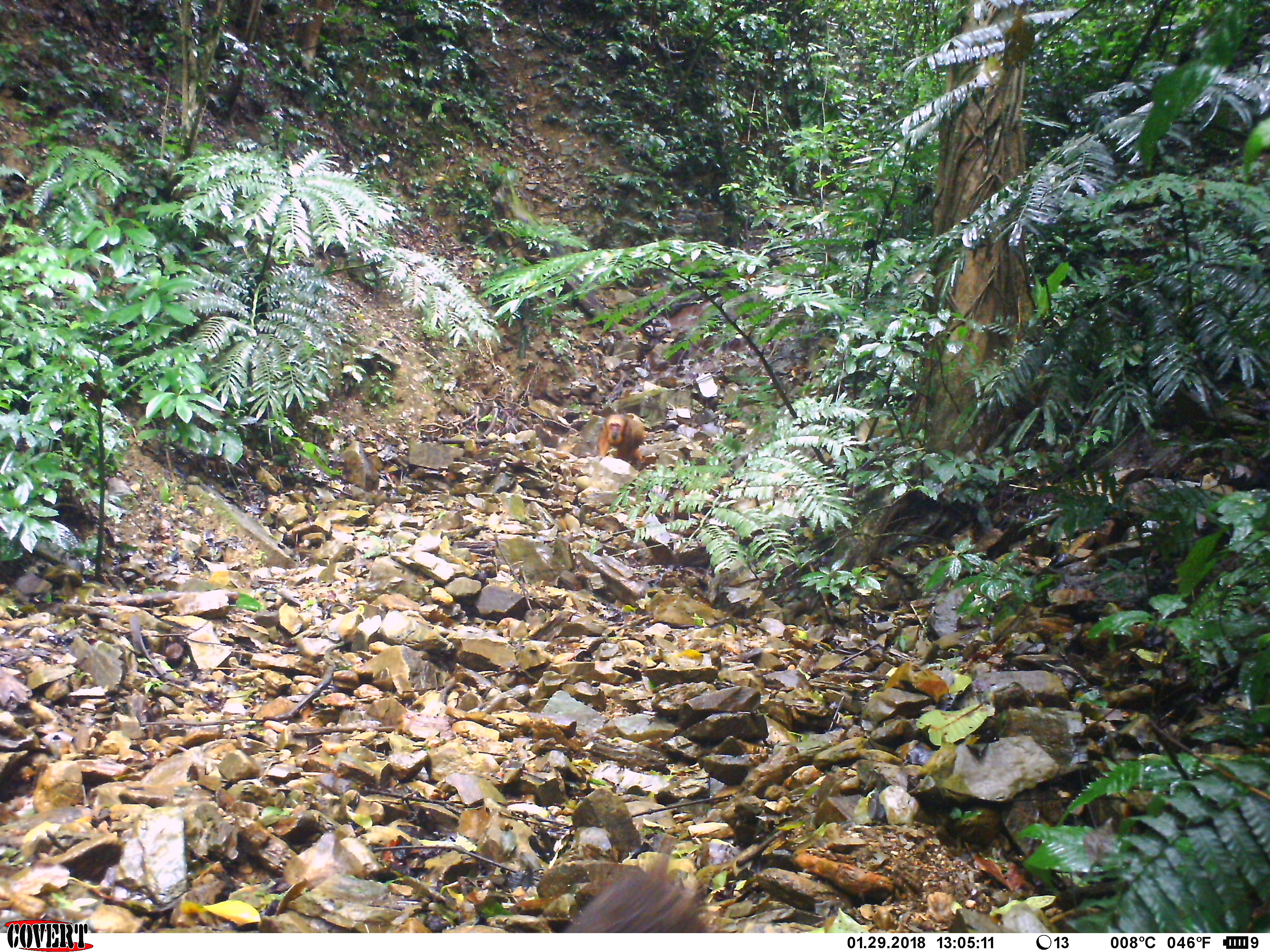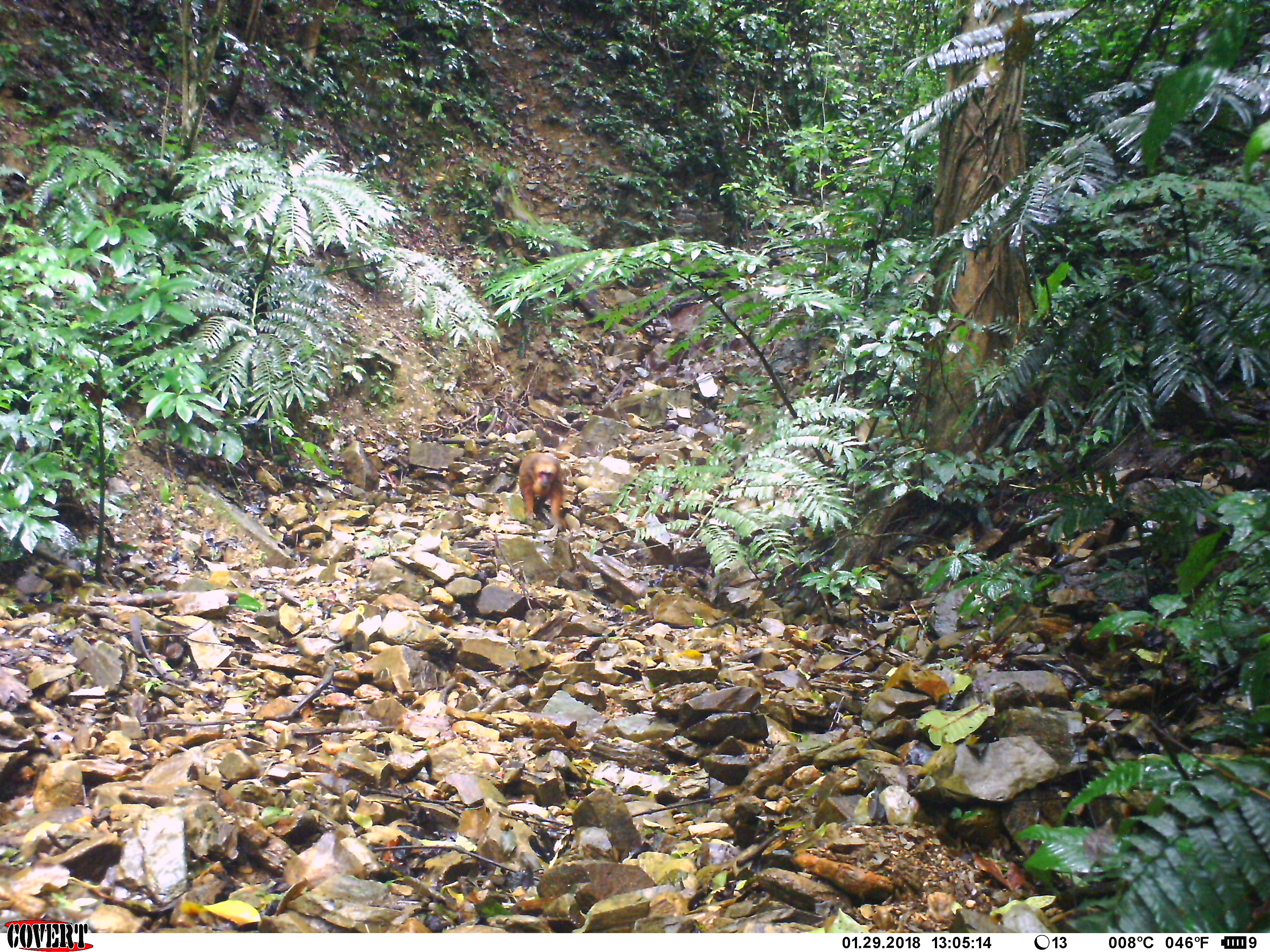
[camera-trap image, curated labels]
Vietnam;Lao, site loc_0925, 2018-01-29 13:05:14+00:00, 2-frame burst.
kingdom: Animalia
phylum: Chordata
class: Mammalia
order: Primates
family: Cercopithecidae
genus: Macaca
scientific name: Macaca arctoides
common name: stump-tailed macaque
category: stump tailed macaque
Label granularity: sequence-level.